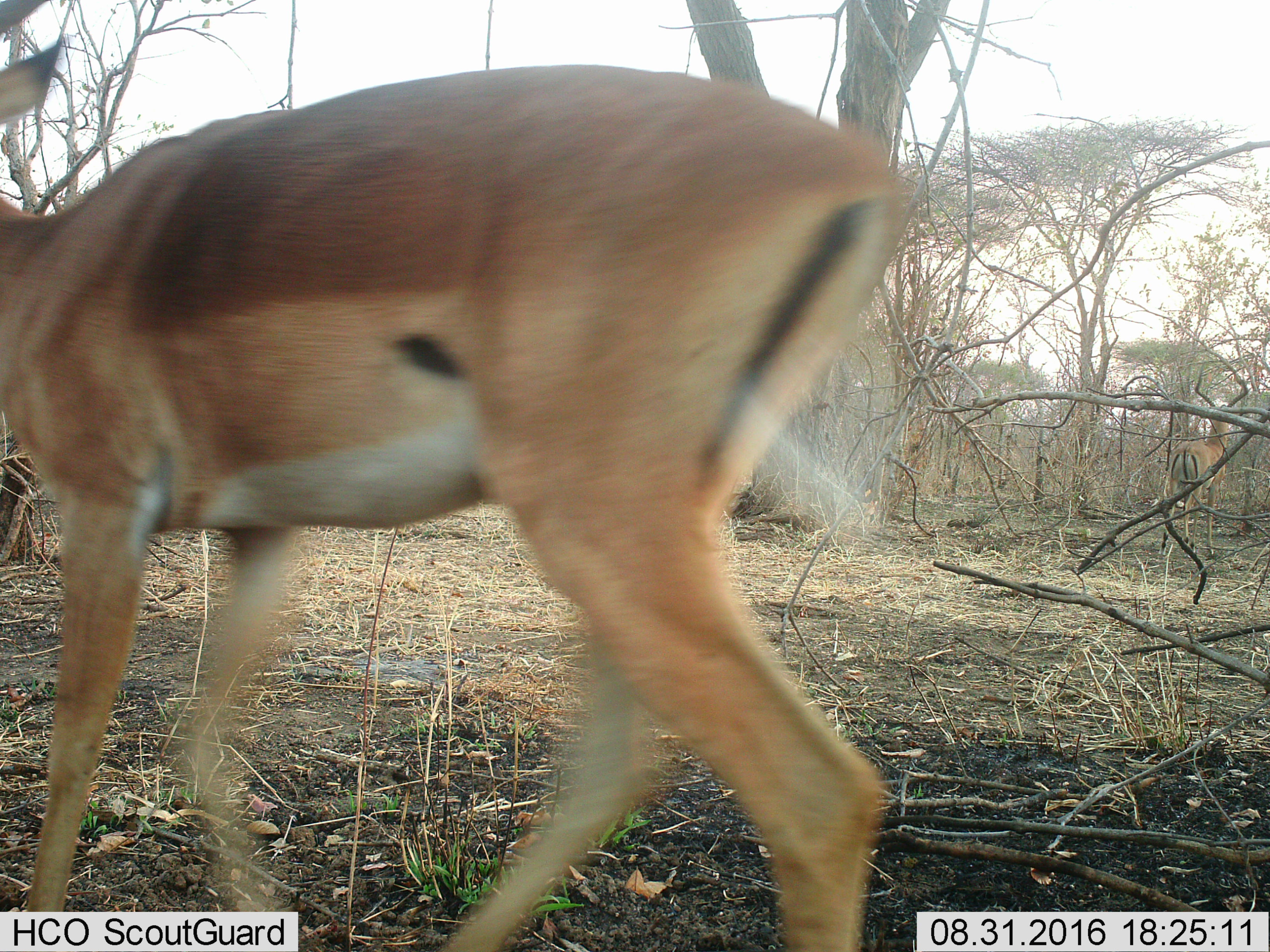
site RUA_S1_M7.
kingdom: Animalia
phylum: Chordata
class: Mammalia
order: Artiodactyla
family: Bovidae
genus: Aepyceros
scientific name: Aepyceros melampus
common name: impala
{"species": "impala (Aepyceros melampus)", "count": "2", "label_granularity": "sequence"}